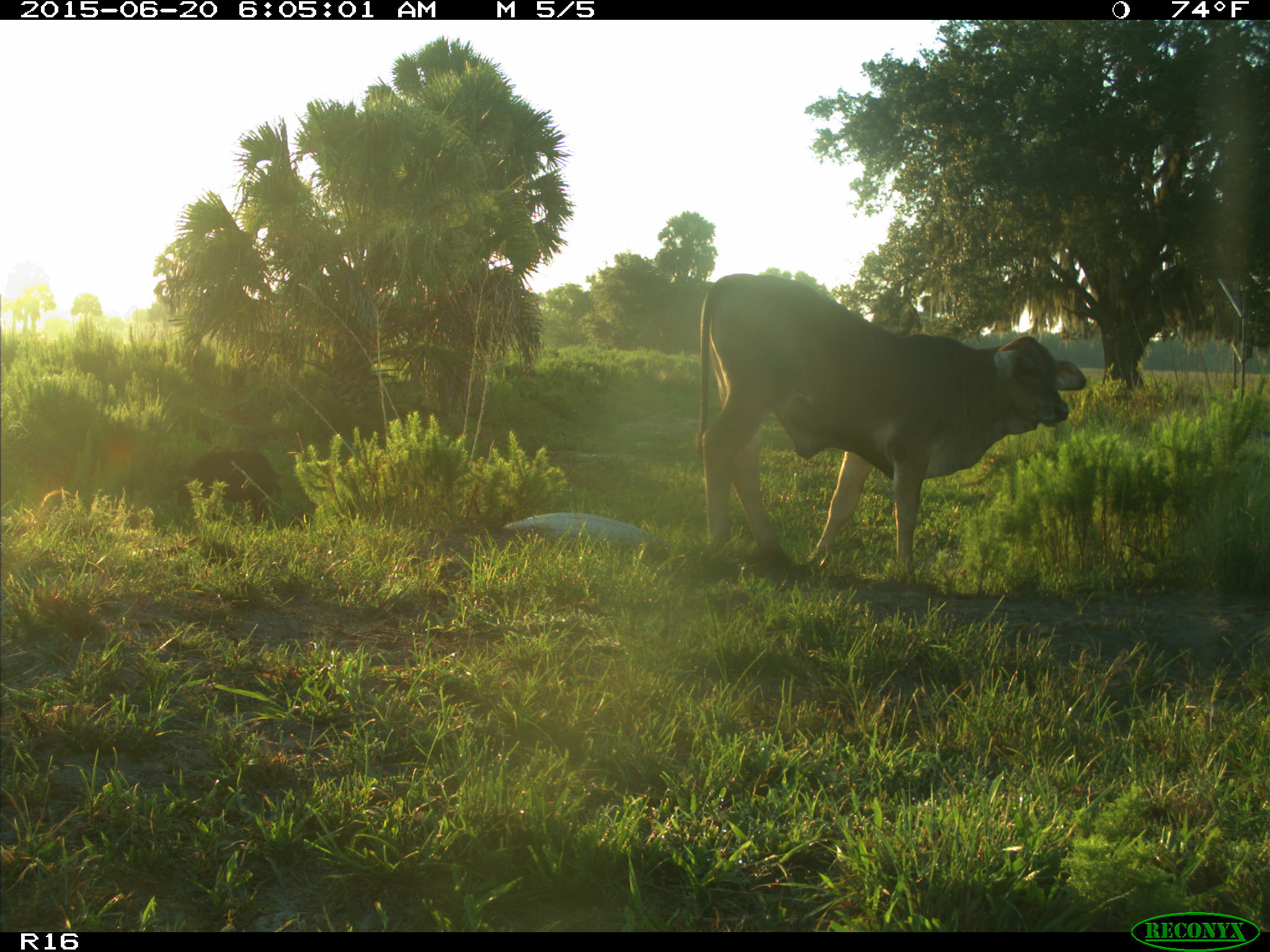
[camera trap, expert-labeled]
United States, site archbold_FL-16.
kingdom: Animalia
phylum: Chordata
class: Mammalia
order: Artiodactyla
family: Suidae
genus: Sus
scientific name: Sus scrofa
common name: wild boar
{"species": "Sus scrofa (wild boar)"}